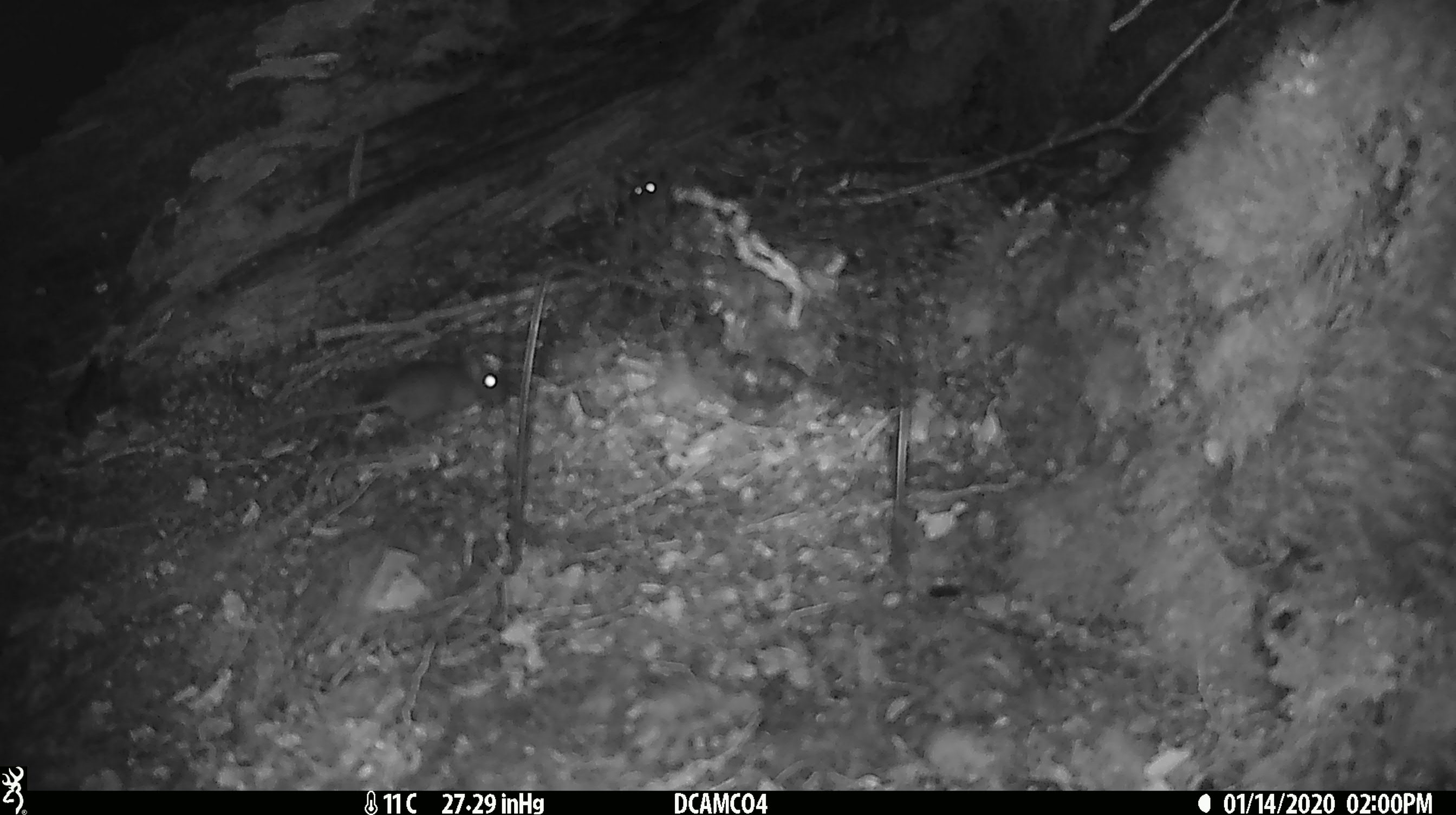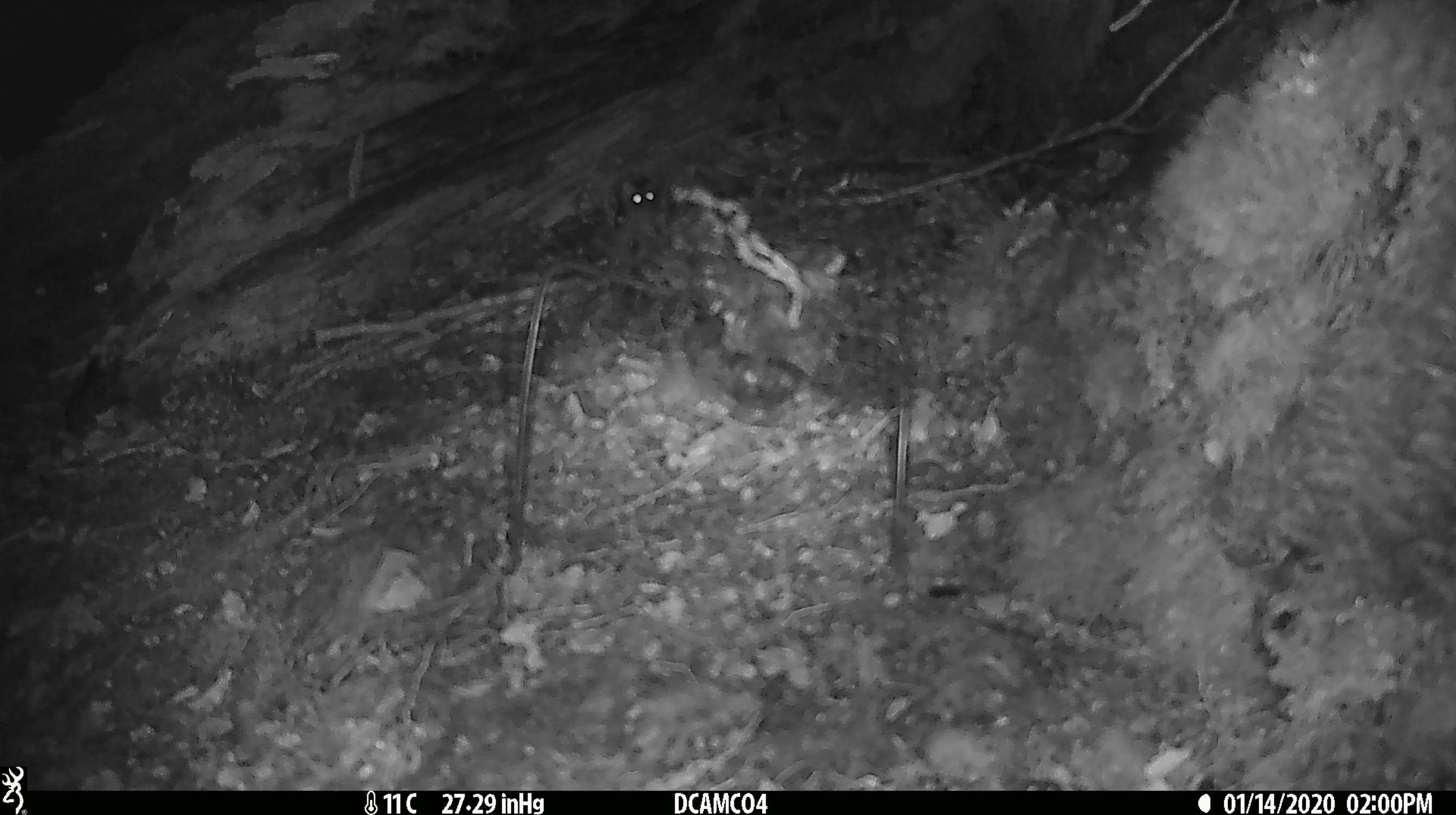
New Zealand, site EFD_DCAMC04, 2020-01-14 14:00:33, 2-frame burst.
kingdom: Animalia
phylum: Chordata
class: Mammalia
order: Rodentia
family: Muridae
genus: Mus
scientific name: Mus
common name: mouse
Mouse (Mus).